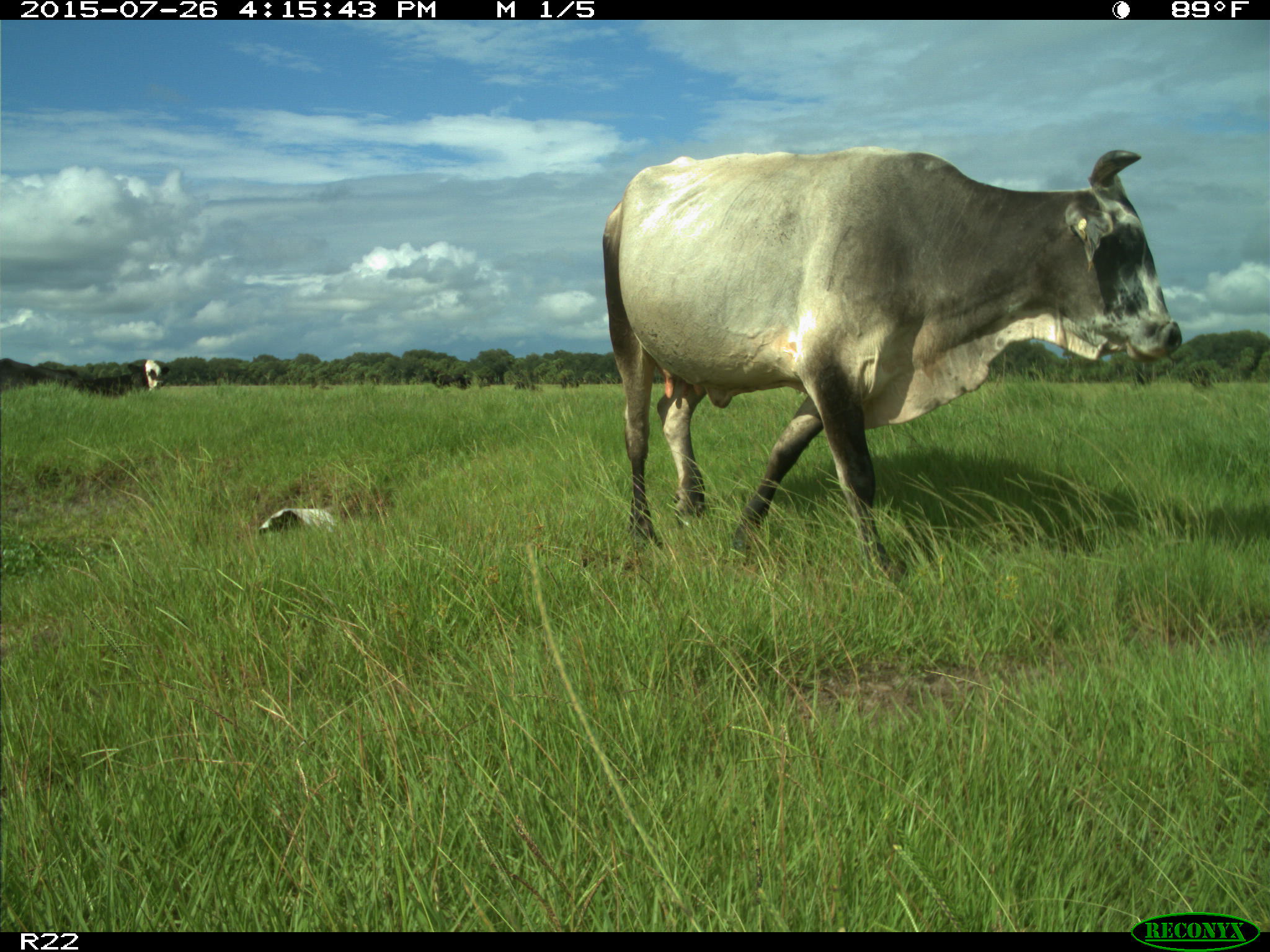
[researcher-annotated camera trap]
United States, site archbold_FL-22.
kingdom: Animalia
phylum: Chordata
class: Mammalia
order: Artiodactyla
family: Bovidae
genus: Bos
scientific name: Bos taurus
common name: domestic cow